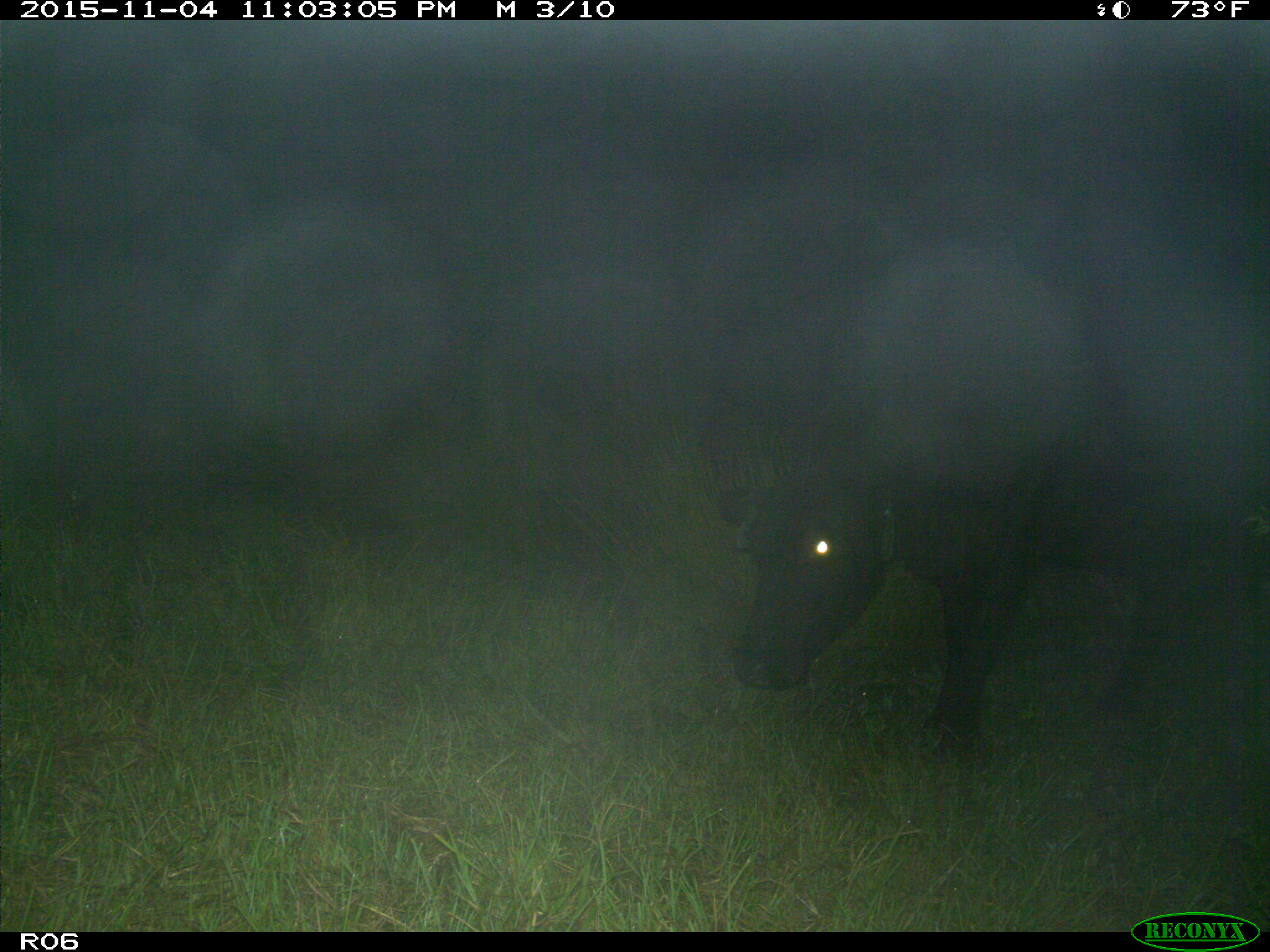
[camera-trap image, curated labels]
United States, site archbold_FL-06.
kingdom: Animalia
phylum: Chordata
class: Mammalia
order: Artiodactyla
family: Bovidae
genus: Bos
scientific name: Bos taurus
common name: domestic cow